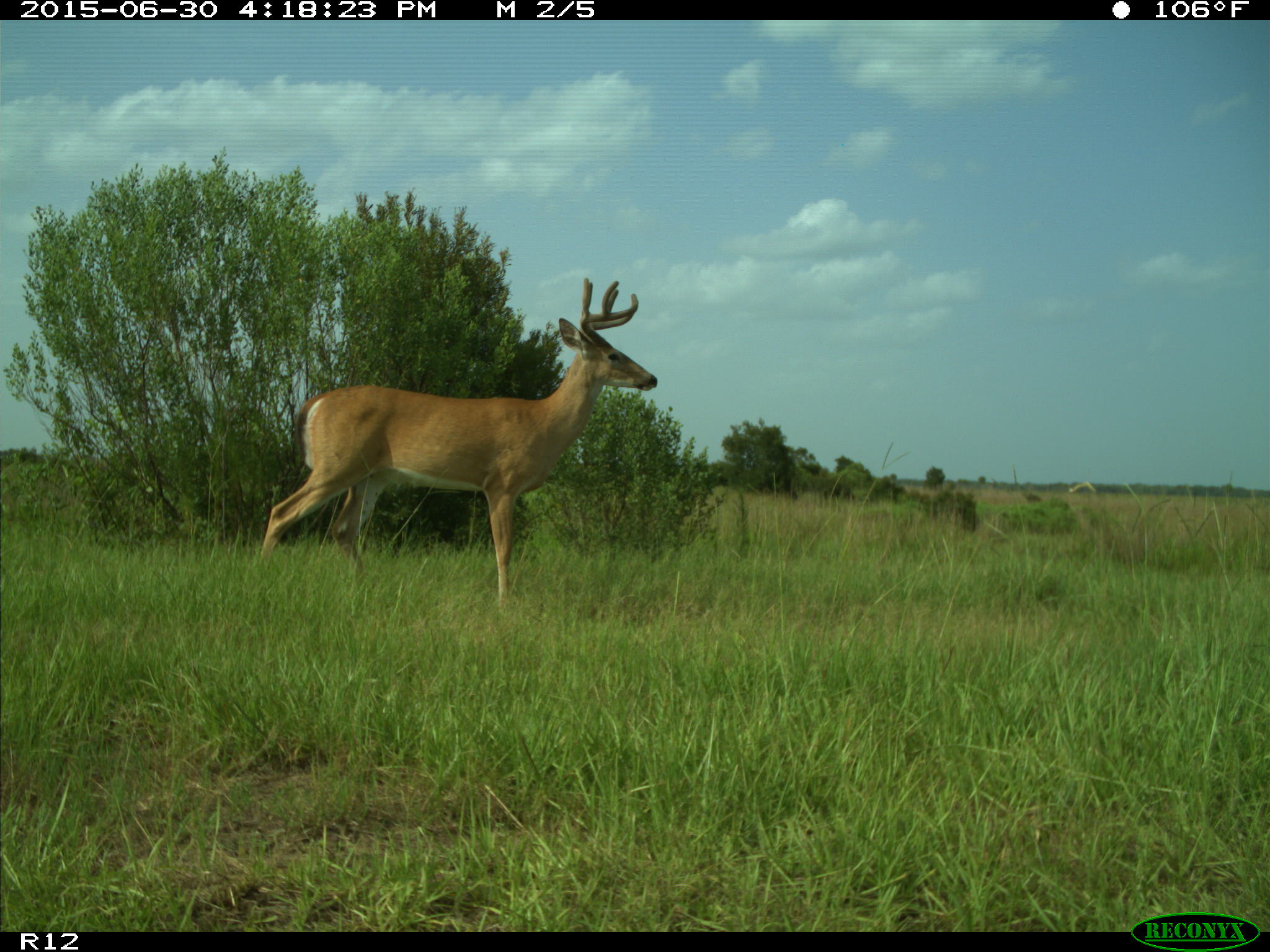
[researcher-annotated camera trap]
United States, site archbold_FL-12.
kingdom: Animalia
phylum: Chordata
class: Mammalia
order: Artiodactyla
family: Cervidae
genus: Odocoileus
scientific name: Odocoileus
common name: deer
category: unidentified deer